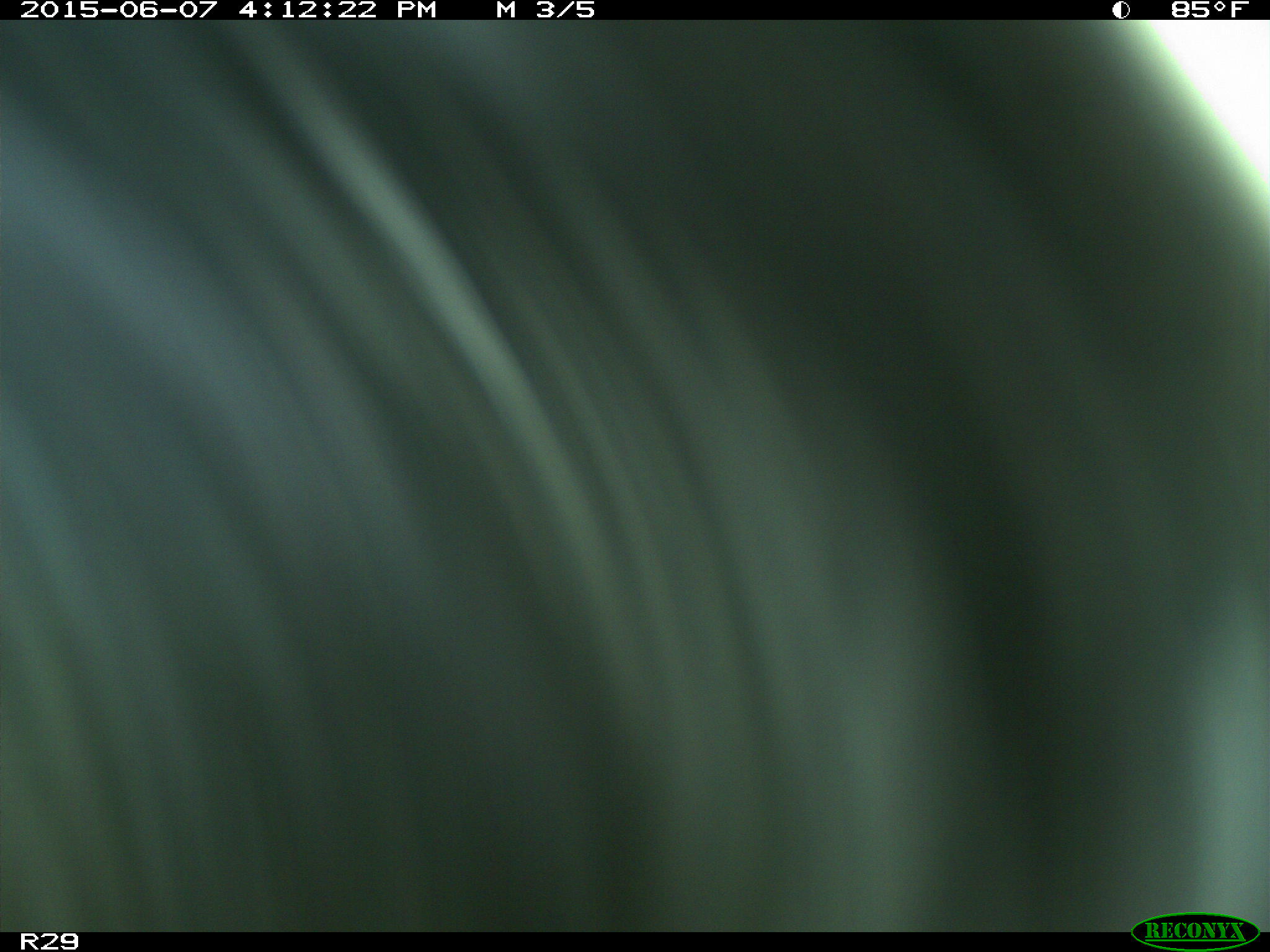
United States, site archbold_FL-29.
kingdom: Animalia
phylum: Chordata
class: Mammalia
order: Artiodactyla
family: Bovidae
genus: Bos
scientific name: Bos taurus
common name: domestic cow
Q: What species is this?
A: Bos taurus (domestic cow).